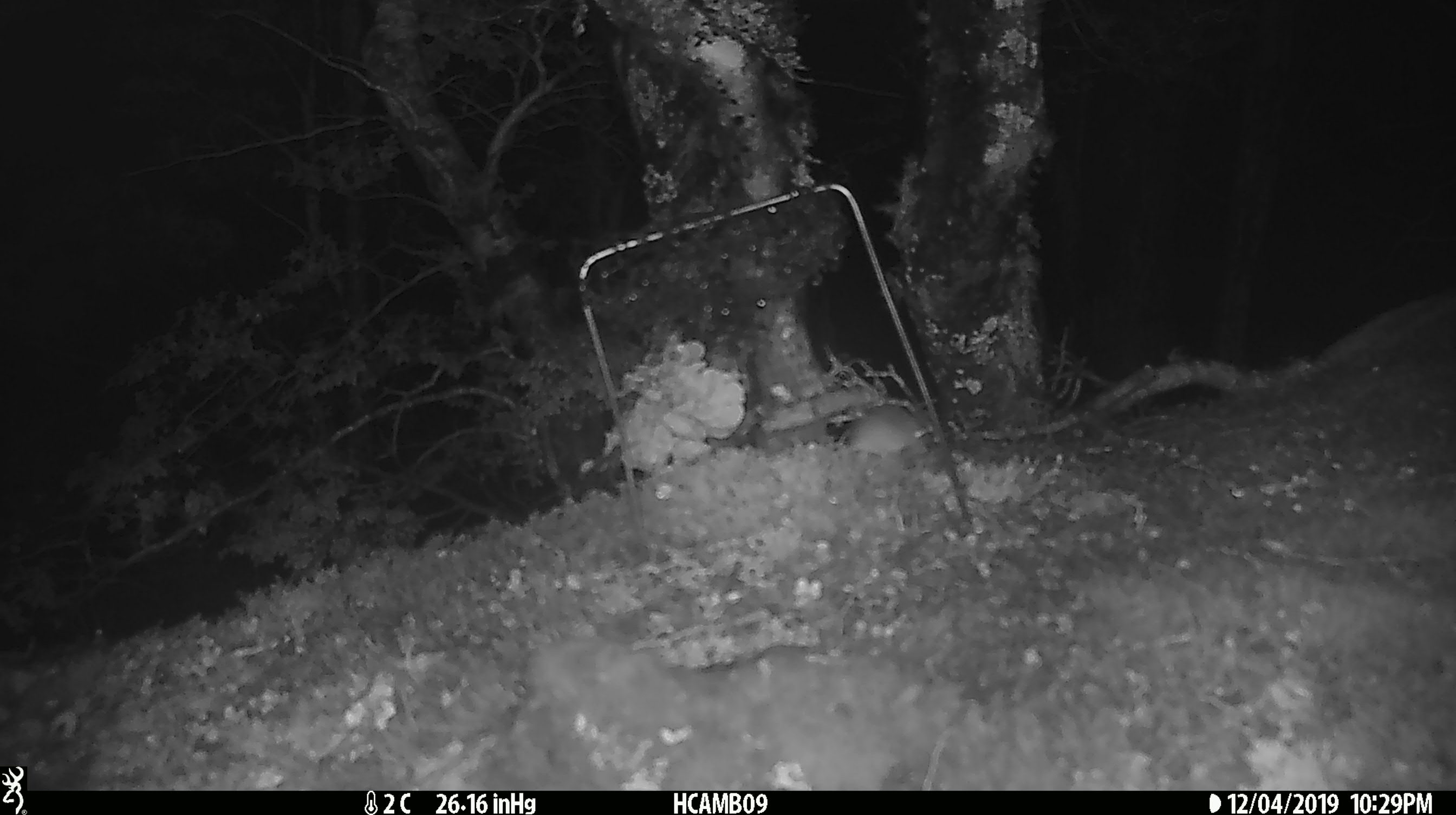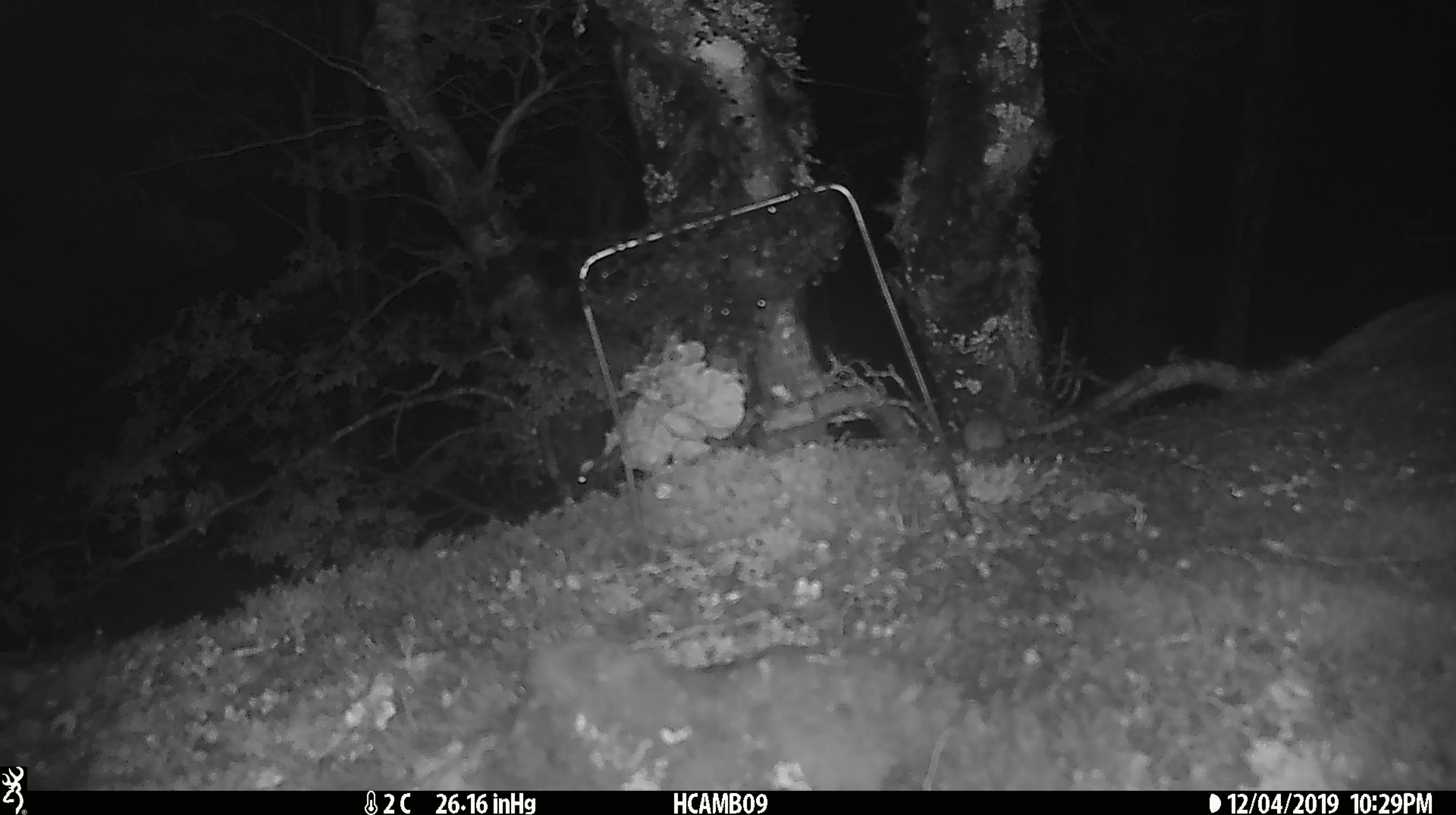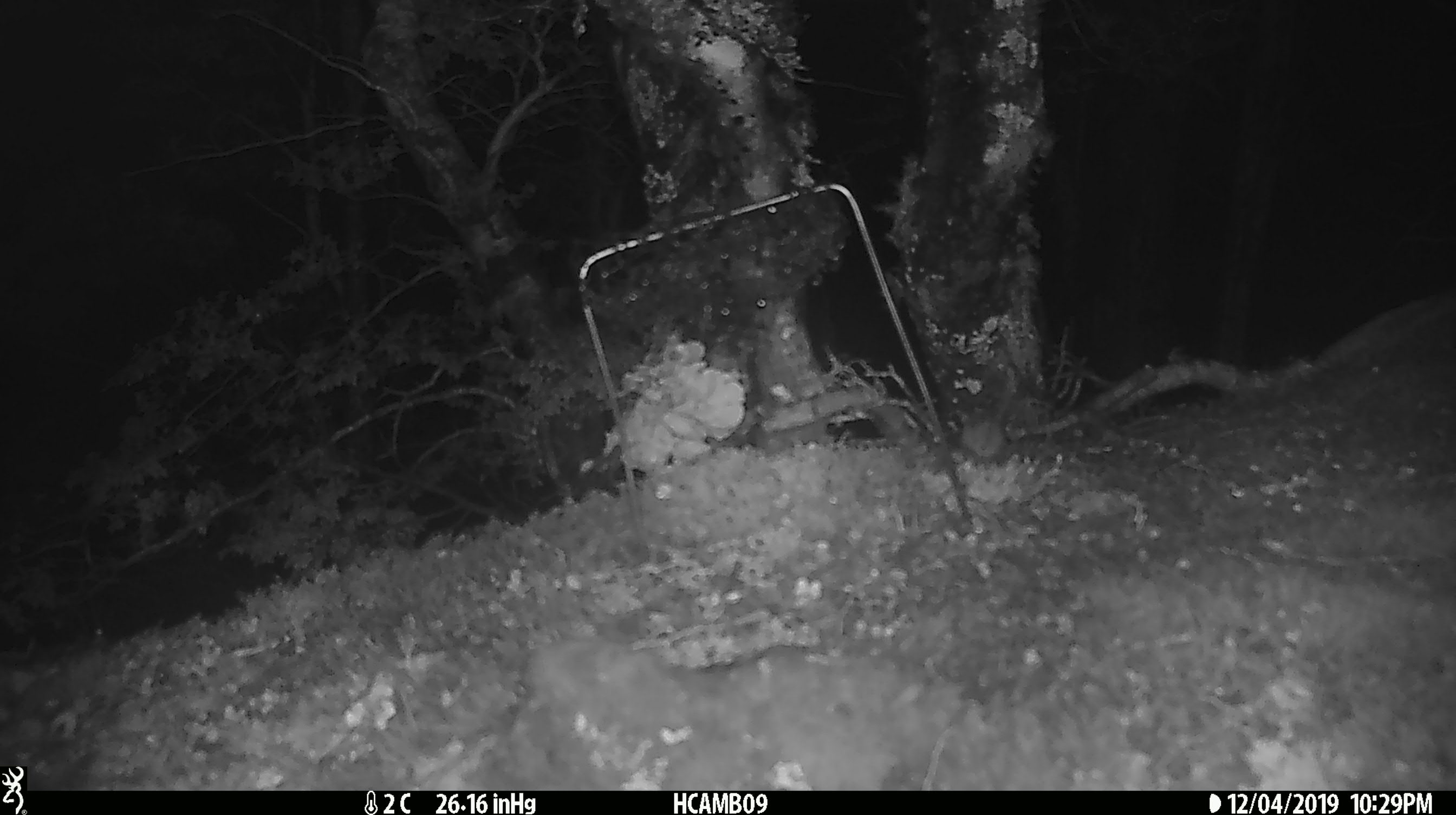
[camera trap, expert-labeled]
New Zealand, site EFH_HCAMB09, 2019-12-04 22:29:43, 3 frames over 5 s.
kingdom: Animalia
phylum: Chordata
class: Mammalia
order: Rodentia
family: Muridae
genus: Mus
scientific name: Mus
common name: mouse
Mouse (Mus).